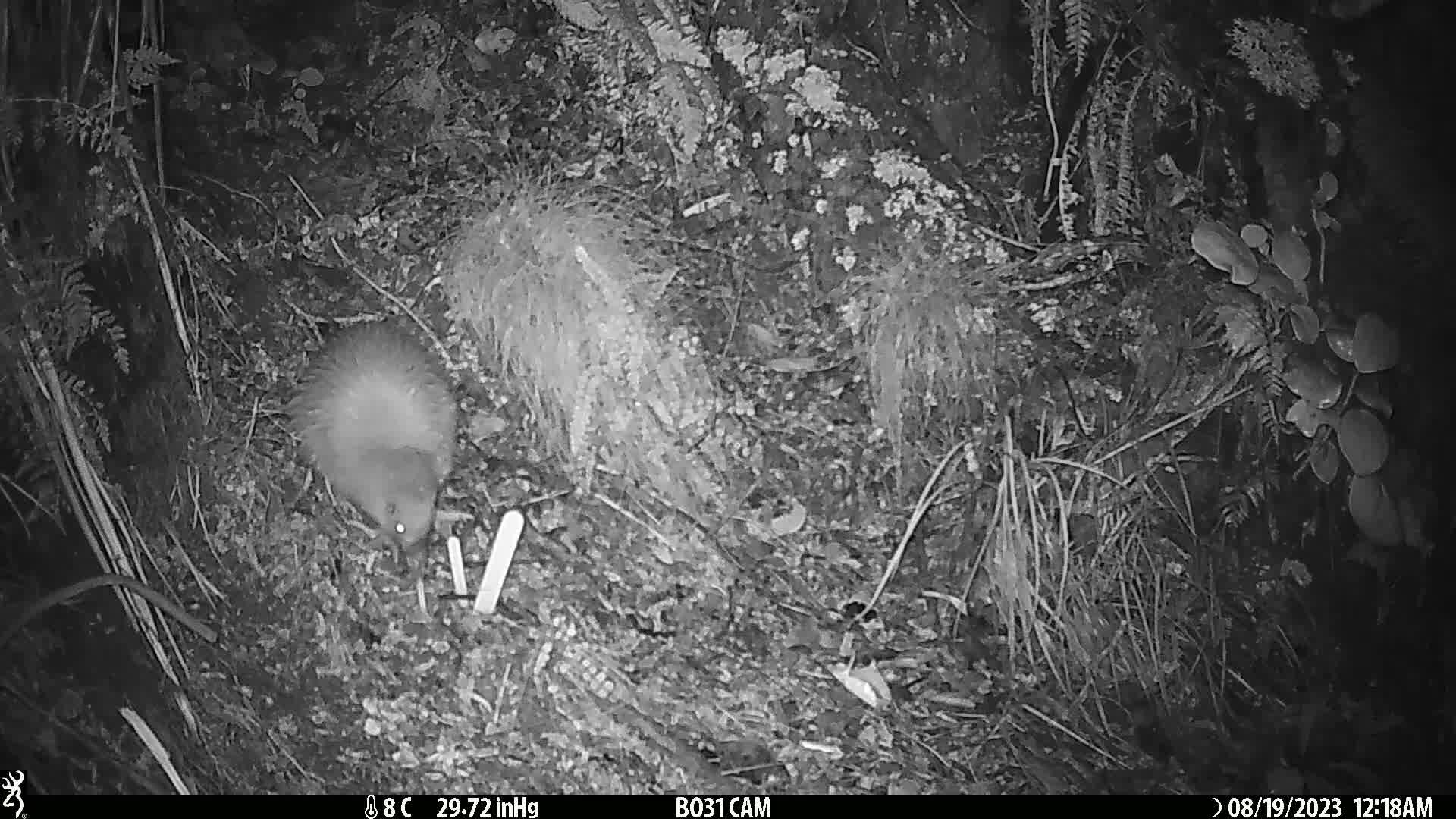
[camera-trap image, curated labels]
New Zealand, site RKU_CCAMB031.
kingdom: Animalia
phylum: Chordata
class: Aves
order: Apterygiformes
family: Apterygidae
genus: Apteryx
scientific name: Apteryx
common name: kiwi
Kiwi (Apteryx).